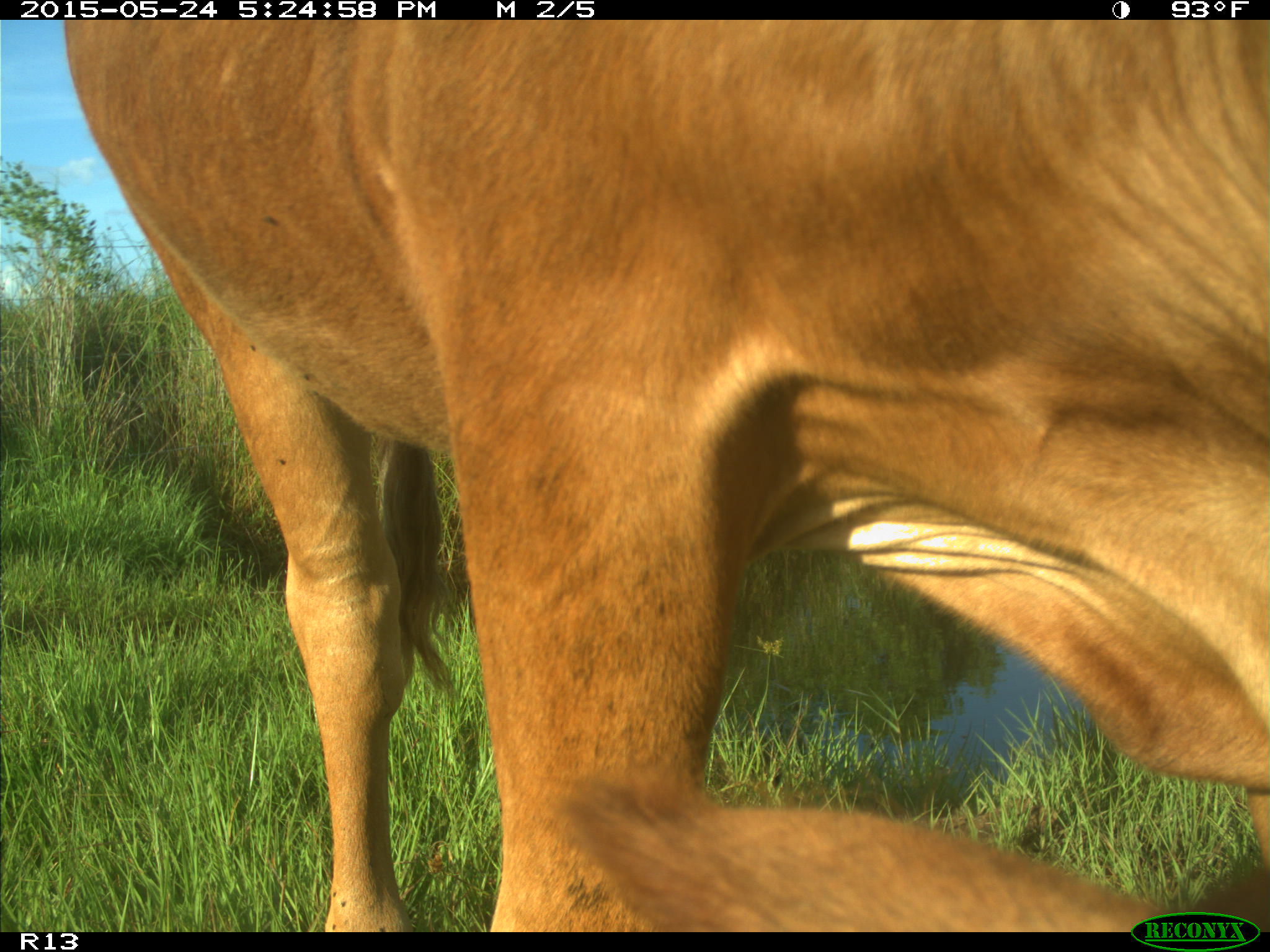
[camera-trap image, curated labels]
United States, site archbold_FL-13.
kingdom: Animalia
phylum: Chordata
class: Mammalia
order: Artiodactyla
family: Bovidae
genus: Bos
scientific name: Bos taurus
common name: domestic cow